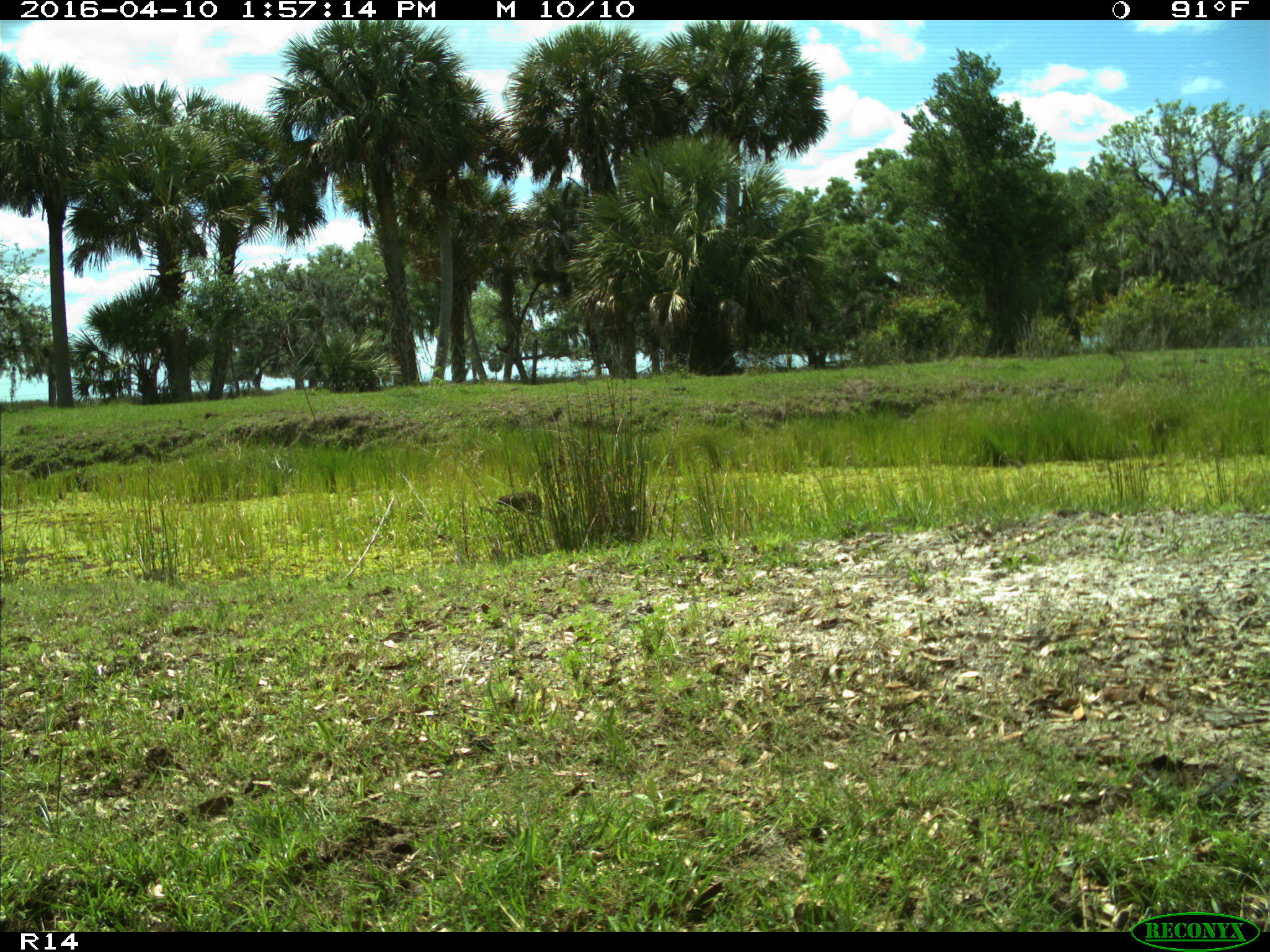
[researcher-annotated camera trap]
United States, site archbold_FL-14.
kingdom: Animalia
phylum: Chordata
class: Aves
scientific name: Aves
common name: birds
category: unidentified bird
Unidentified bird (birds) (Aves).